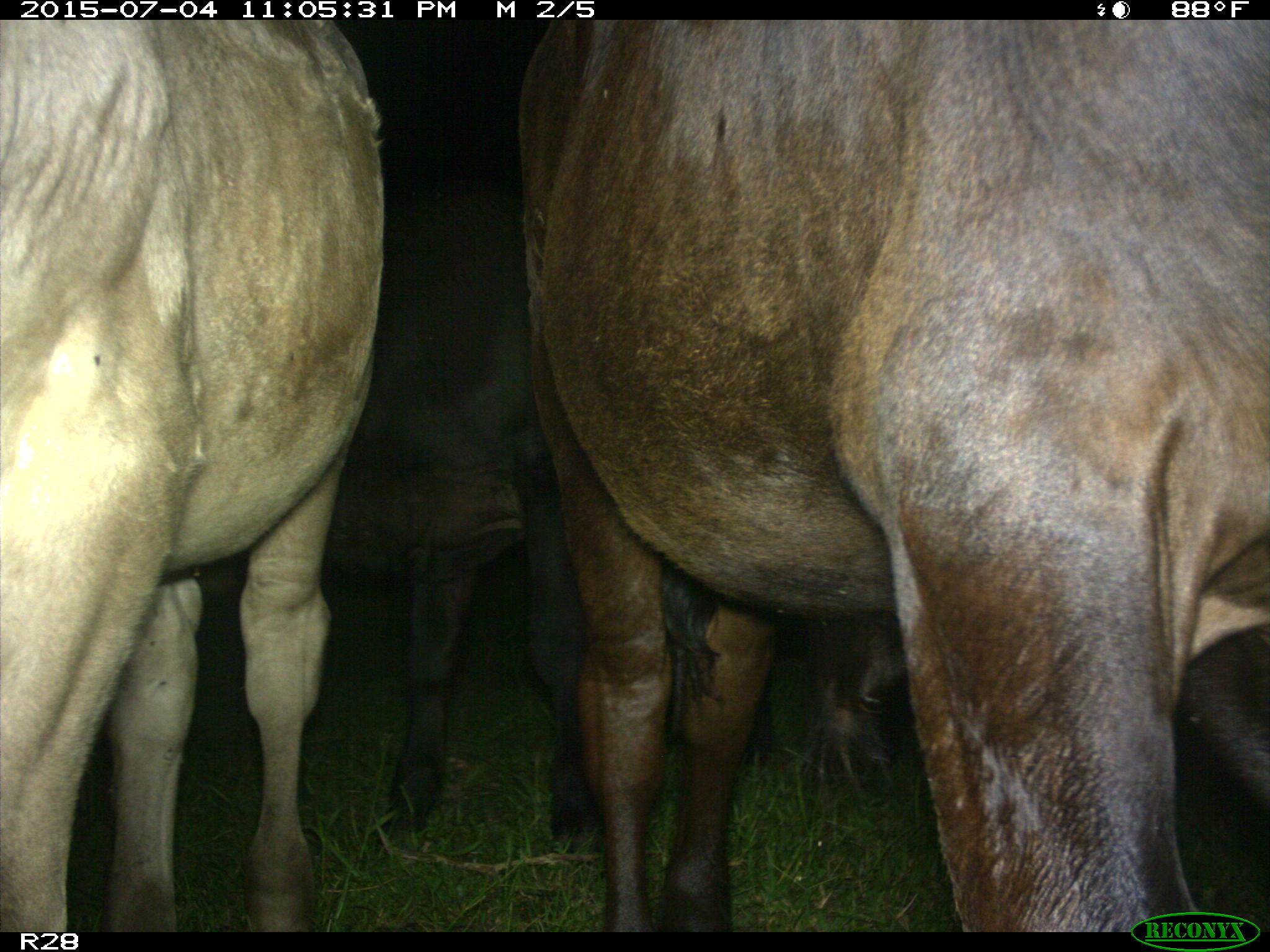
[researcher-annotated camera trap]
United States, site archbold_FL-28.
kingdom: Animalia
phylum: Chordata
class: Mammalia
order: Artiodactyla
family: Bovidae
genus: Bos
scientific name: Bos taurus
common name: domestic cow